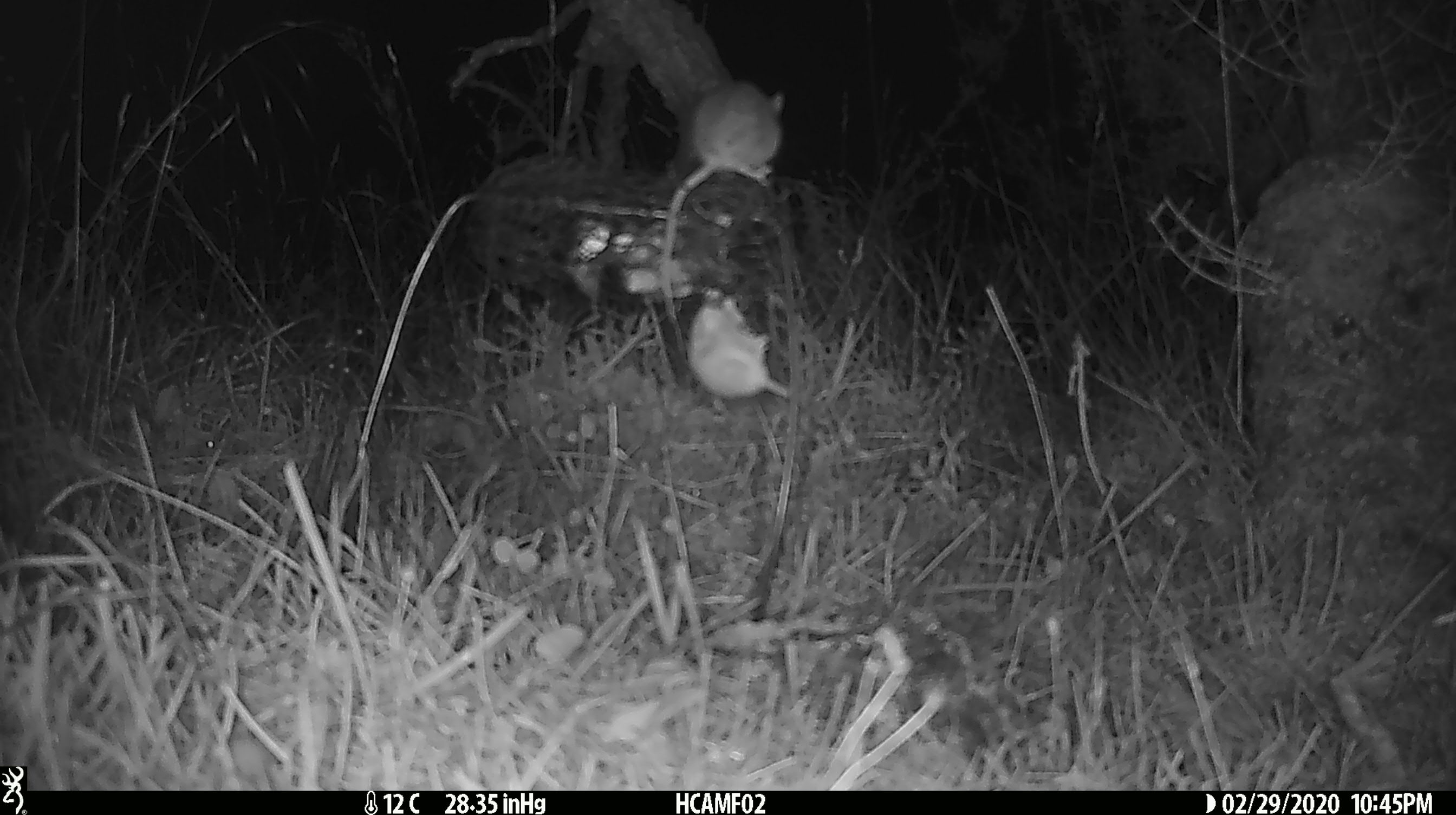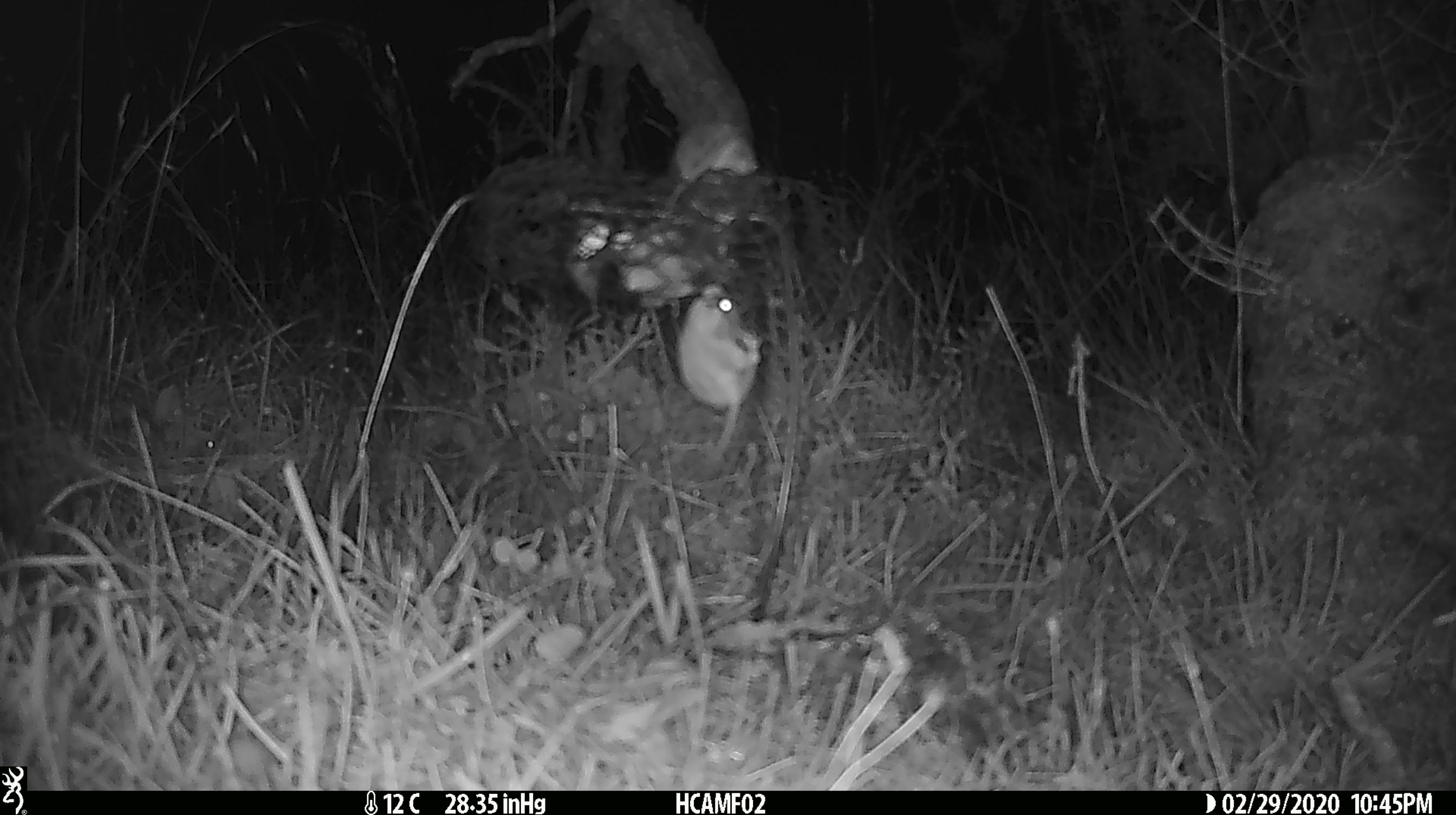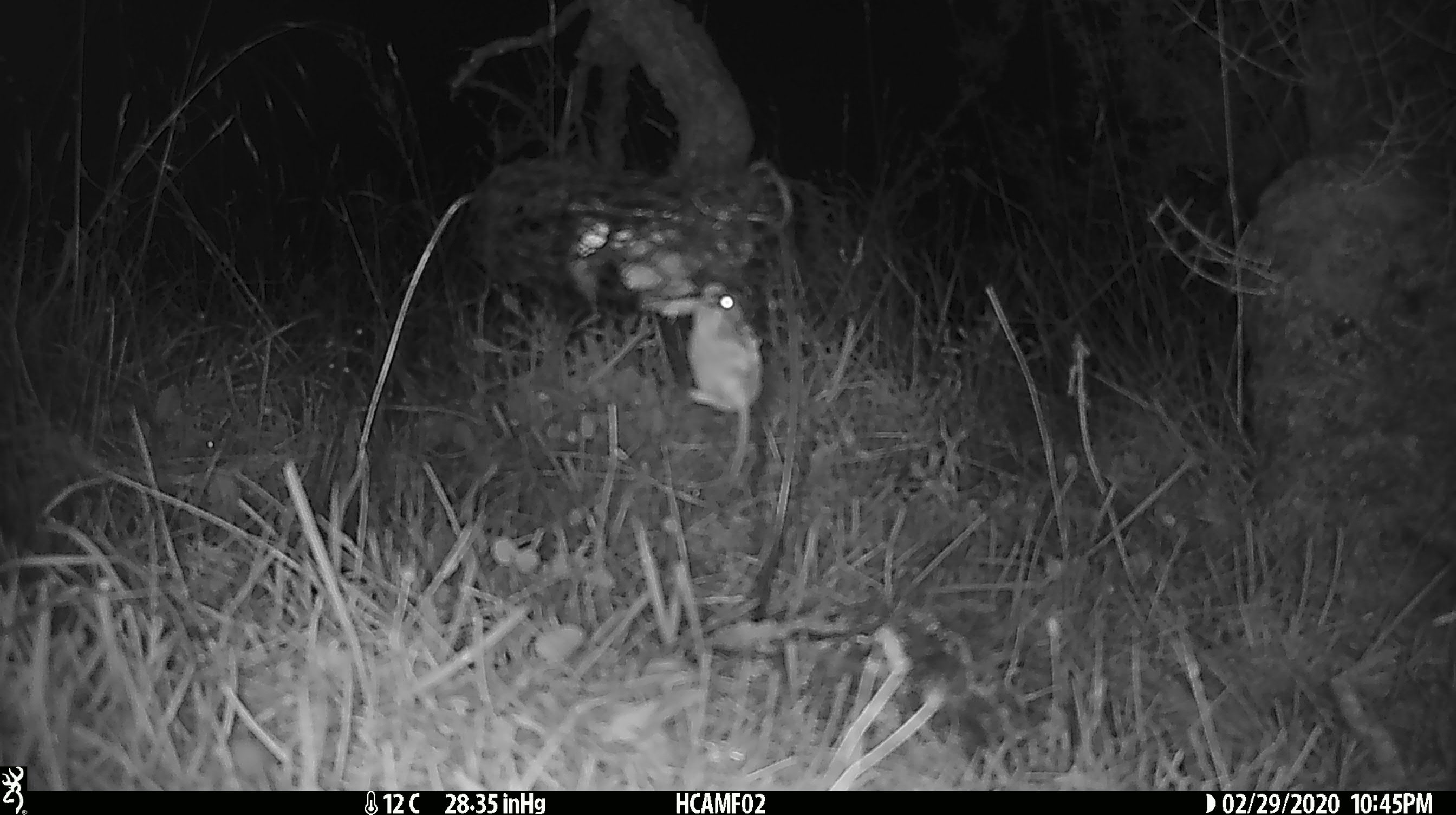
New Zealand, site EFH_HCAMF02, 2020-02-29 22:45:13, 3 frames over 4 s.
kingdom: Animalia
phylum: Chordata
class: Mammalia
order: Rodentia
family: Muridae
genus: Mus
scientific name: Mus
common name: mouse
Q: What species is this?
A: Mouse (Mus).